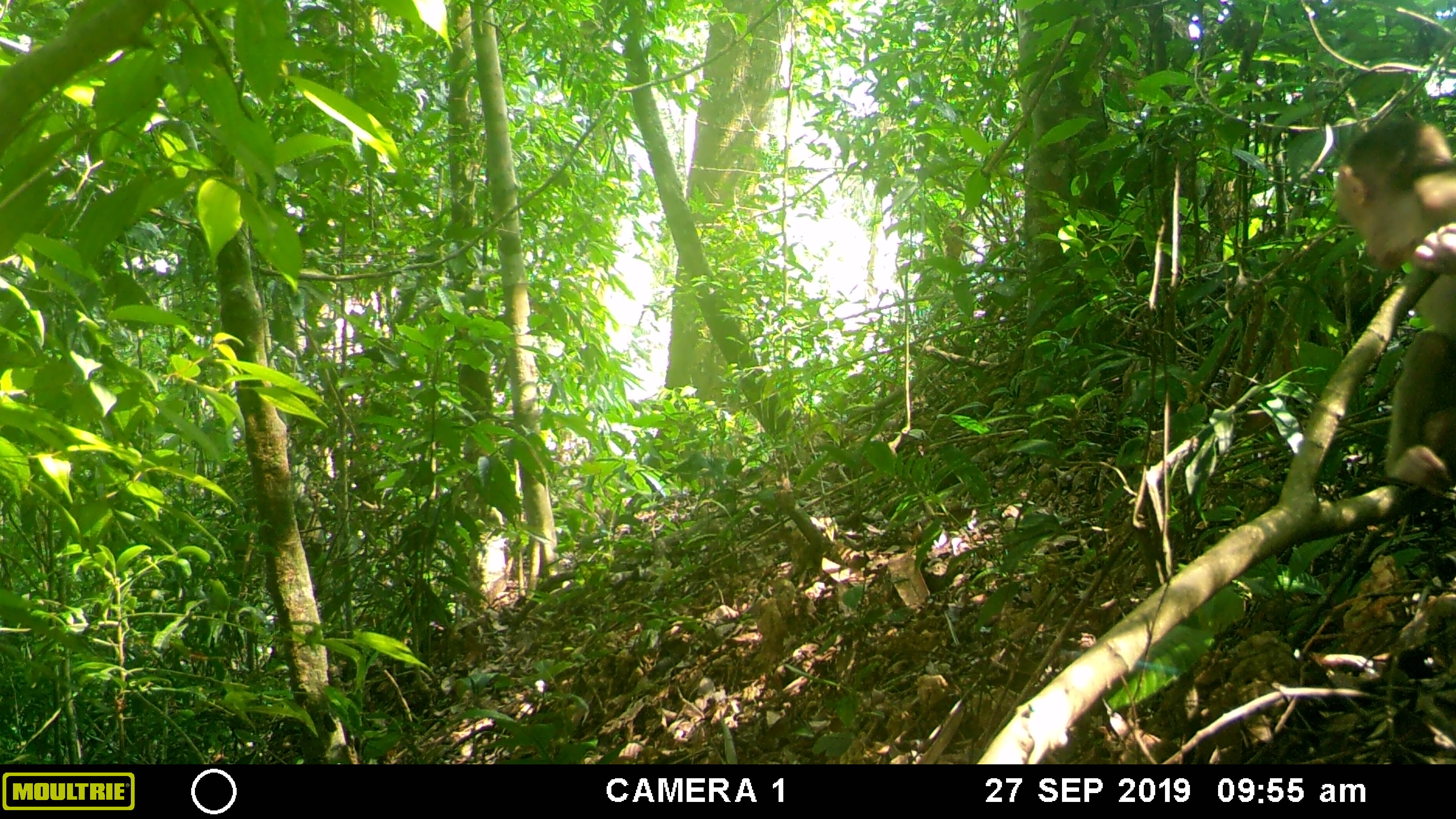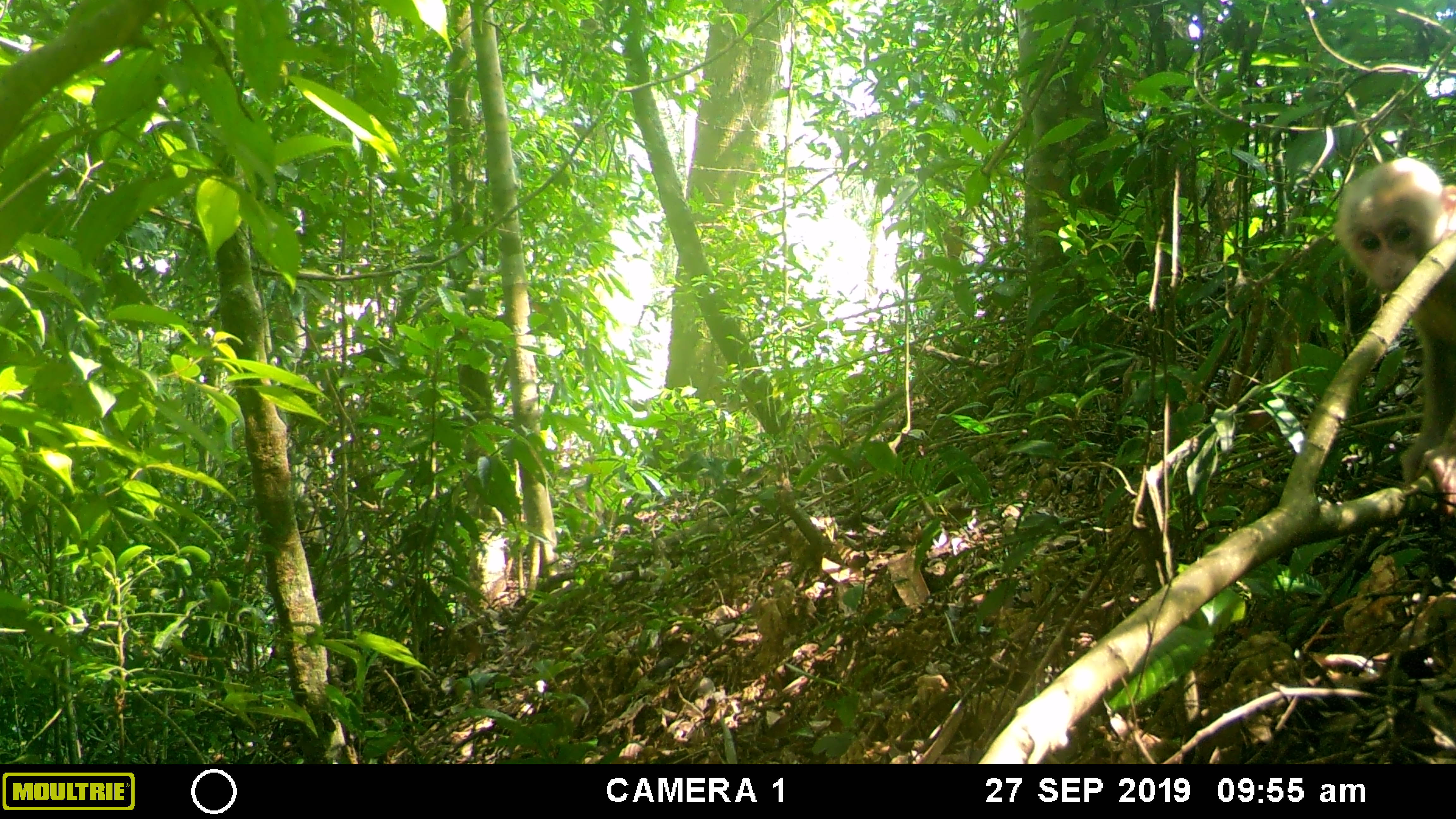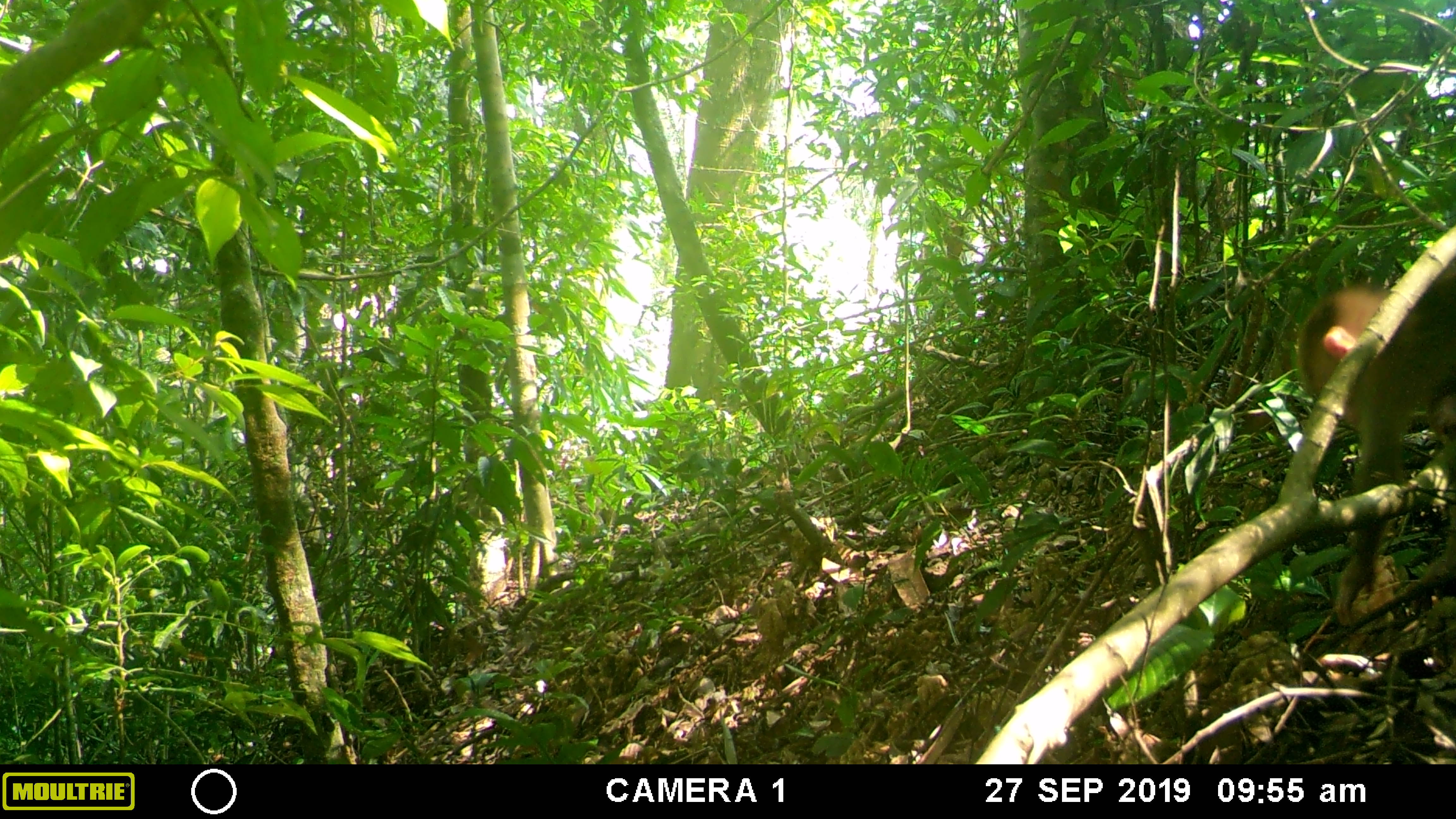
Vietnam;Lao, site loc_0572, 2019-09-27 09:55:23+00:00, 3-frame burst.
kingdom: Animalia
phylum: Chordata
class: Mammalia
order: Primates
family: Cercopithecidae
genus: Macaca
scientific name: Macaca arctoides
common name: stump-tailed macaque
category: stump tailed macaque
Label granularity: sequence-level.